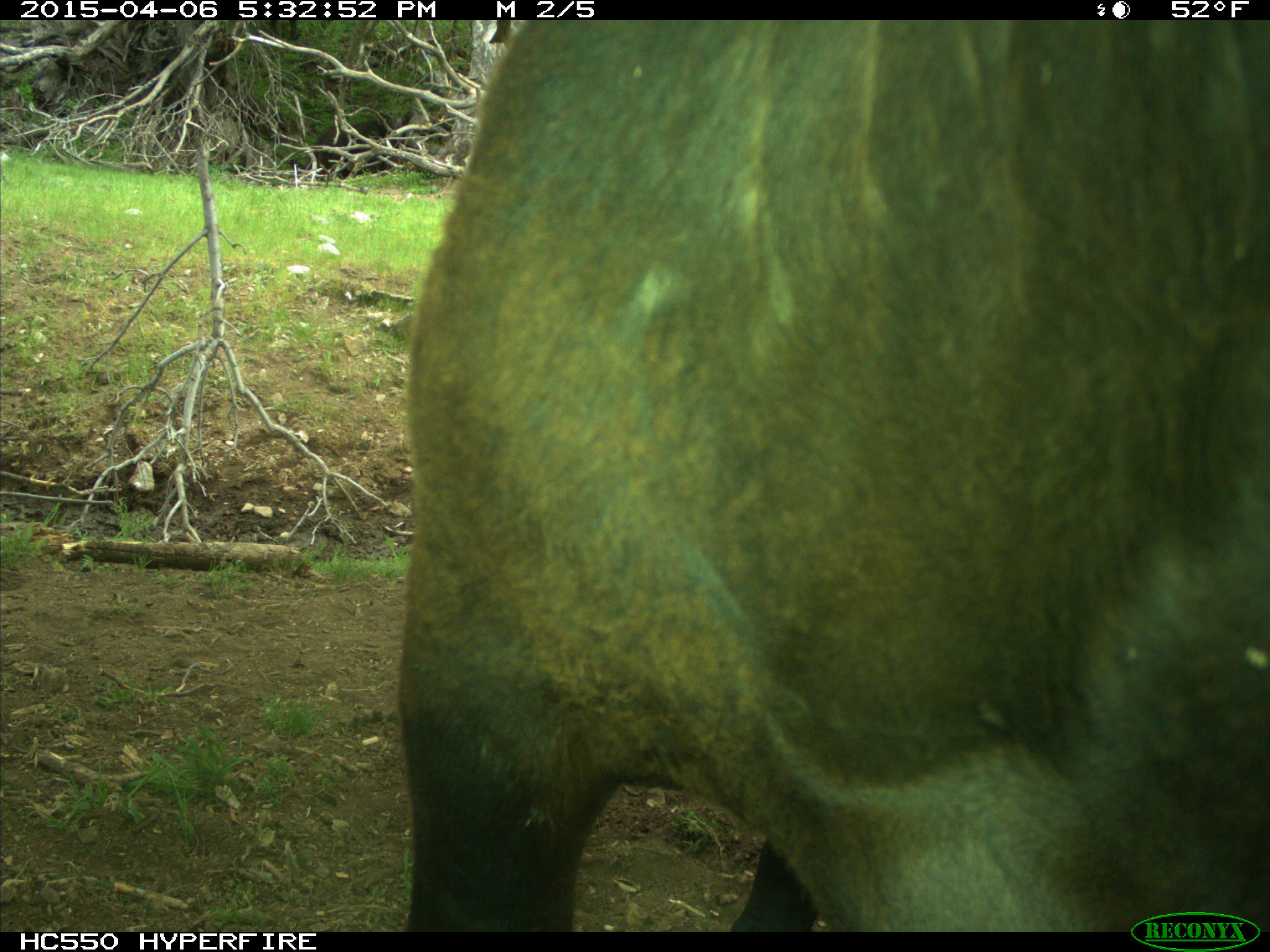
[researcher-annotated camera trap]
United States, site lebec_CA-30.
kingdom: Animalia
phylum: Chordata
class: Mammalia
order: Artiodactyla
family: Bovidae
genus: Bos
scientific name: Bos taurus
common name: domestic cow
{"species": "Bos taurus (domestic cow)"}